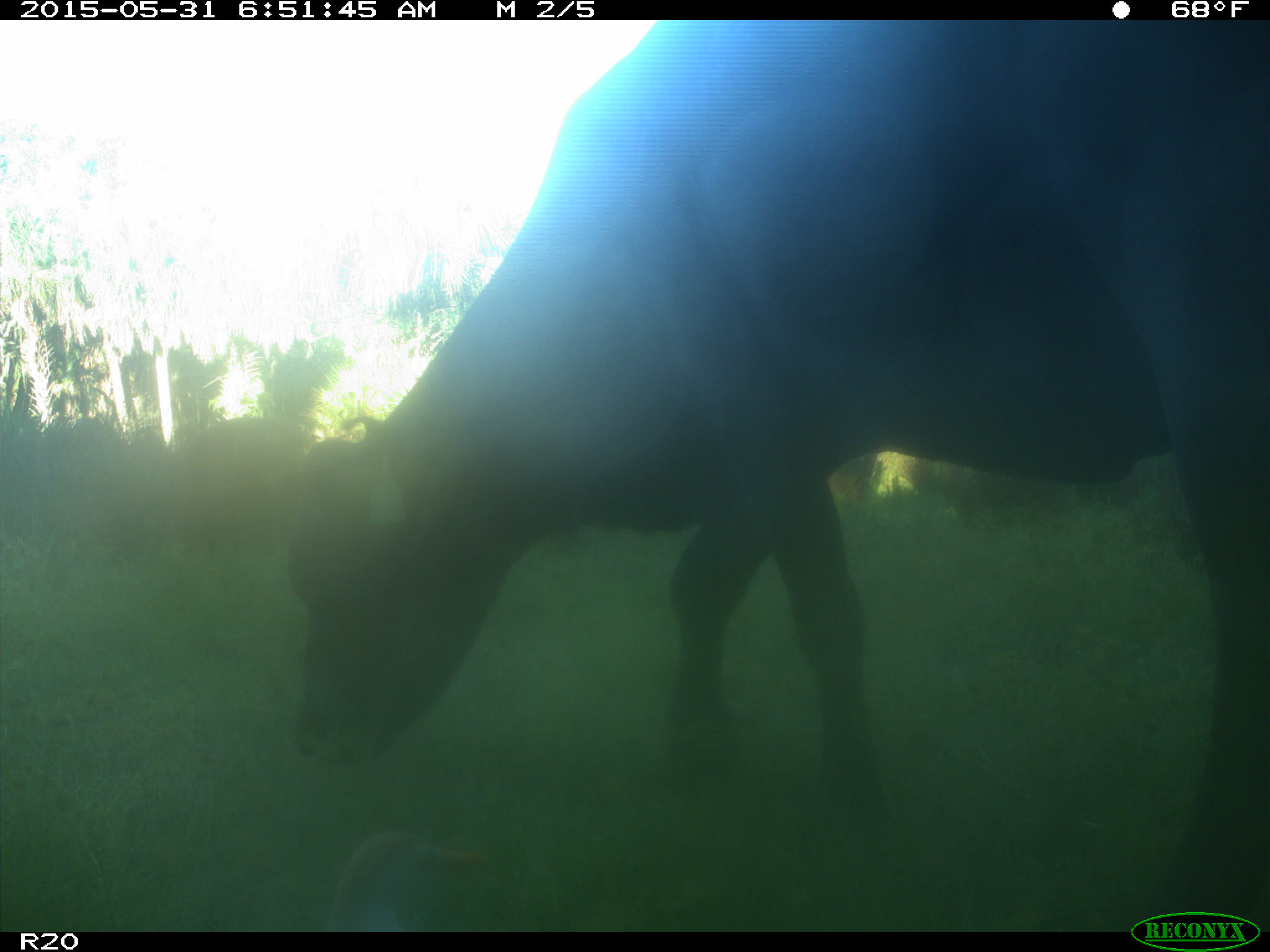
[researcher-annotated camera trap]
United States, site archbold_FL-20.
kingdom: Animalia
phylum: Chordata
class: Mammalia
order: Artiodactyla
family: Bovidae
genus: Bos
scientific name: Bos taurus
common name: domestic cow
Bos taurus (domestic cow).